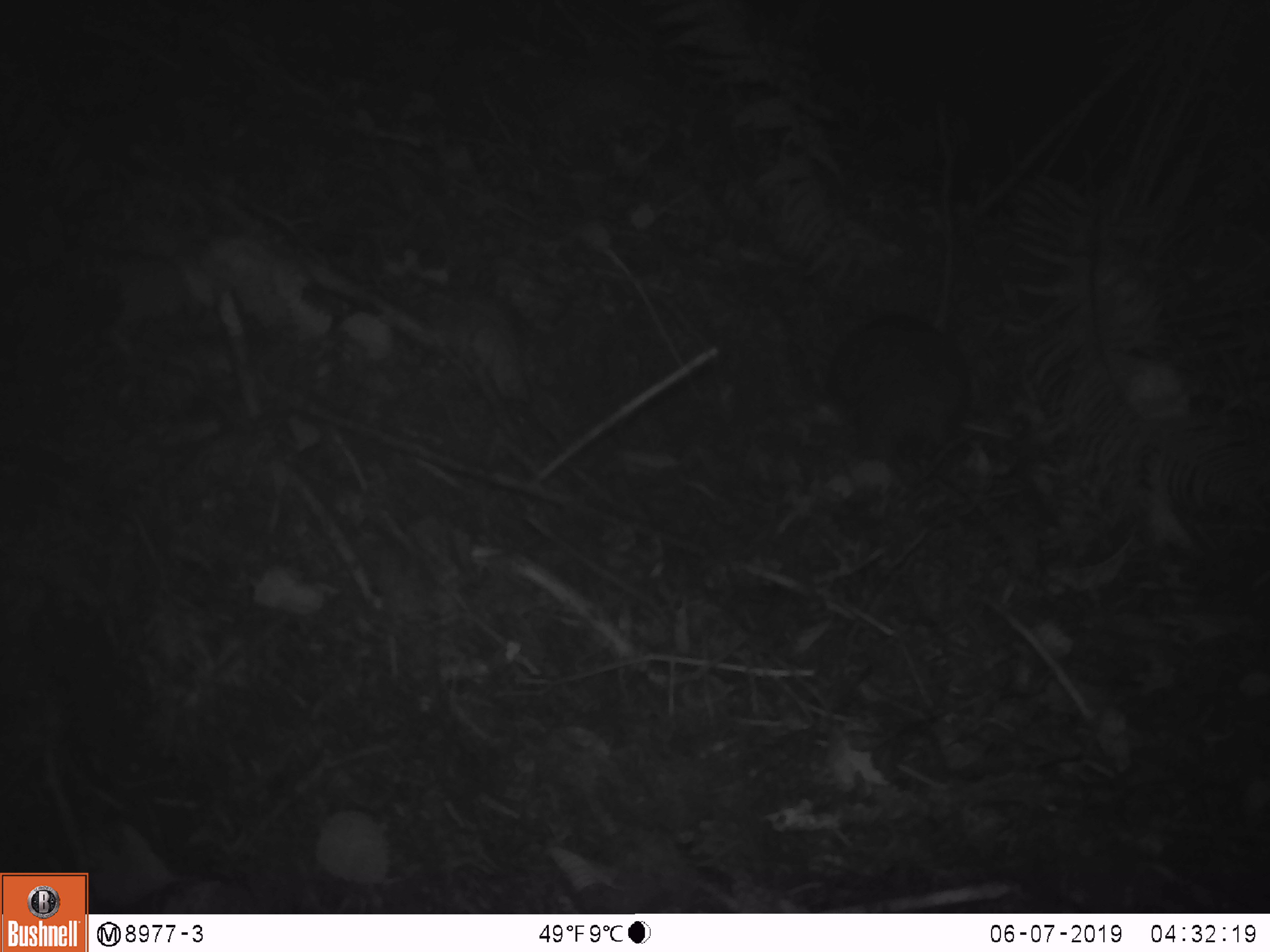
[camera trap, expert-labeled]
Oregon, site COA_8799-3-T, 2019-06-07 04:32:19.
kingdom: Animalia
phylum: Chordata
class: Mammalia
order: Rodentia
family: Aplodontiidae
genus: Aplodontia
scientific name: Aplodontia rufa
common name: mountain beaver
Mountain beaver (Aplodontia rufa).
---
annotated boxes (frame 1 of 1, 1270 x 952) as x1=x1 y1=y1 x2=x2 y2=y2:
mountain beaver: x1=830 y1=309 x2=975 y2=467